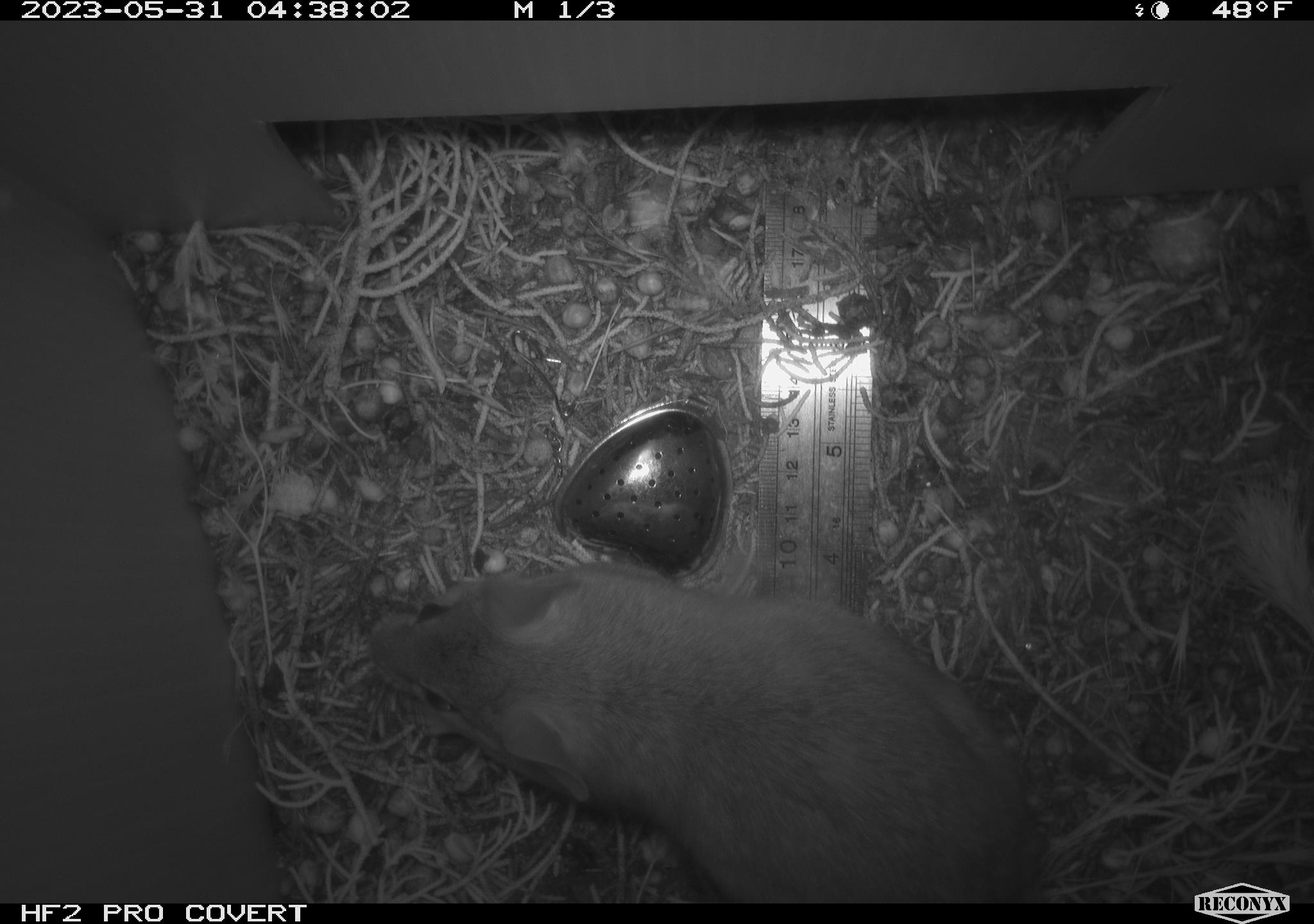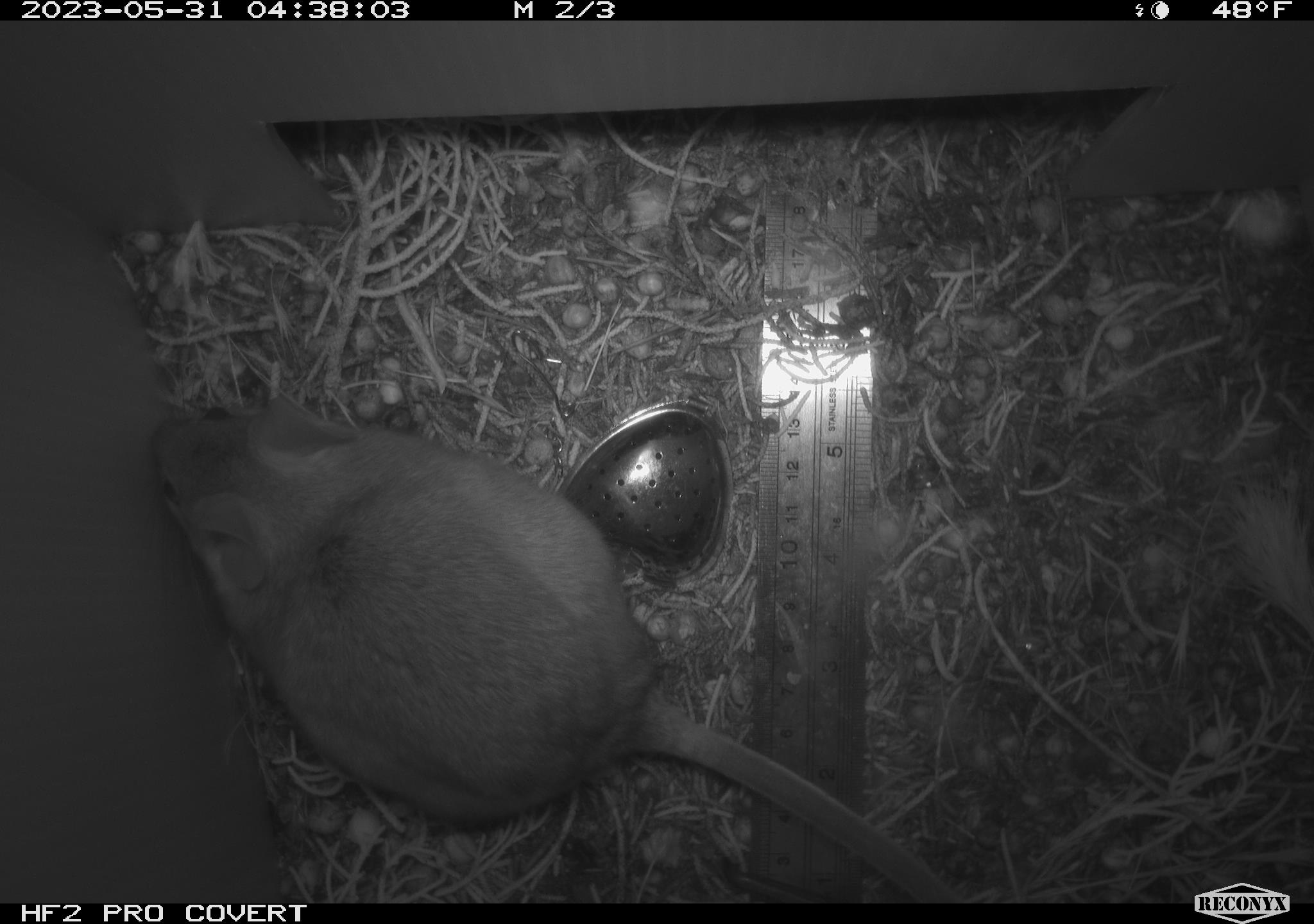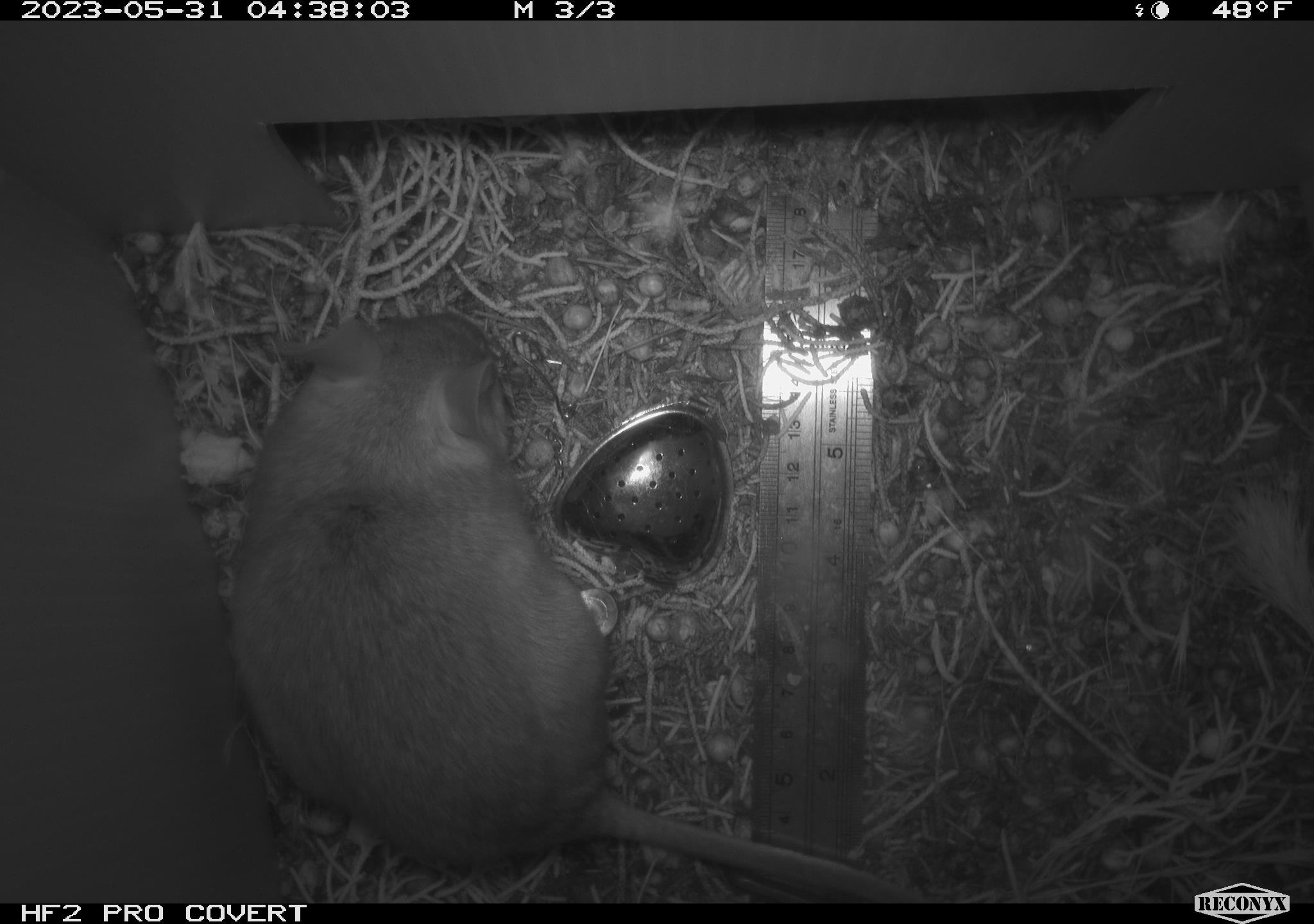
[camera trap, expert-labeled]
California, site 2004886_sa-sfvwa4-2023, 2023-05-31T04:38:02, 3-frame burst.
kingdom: Animalia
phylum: Chordata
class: Mammalia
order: Rodentia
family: Cricetidae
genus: Neotoma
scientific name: Neotoma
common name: pack rat or woodrat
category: neotoma species